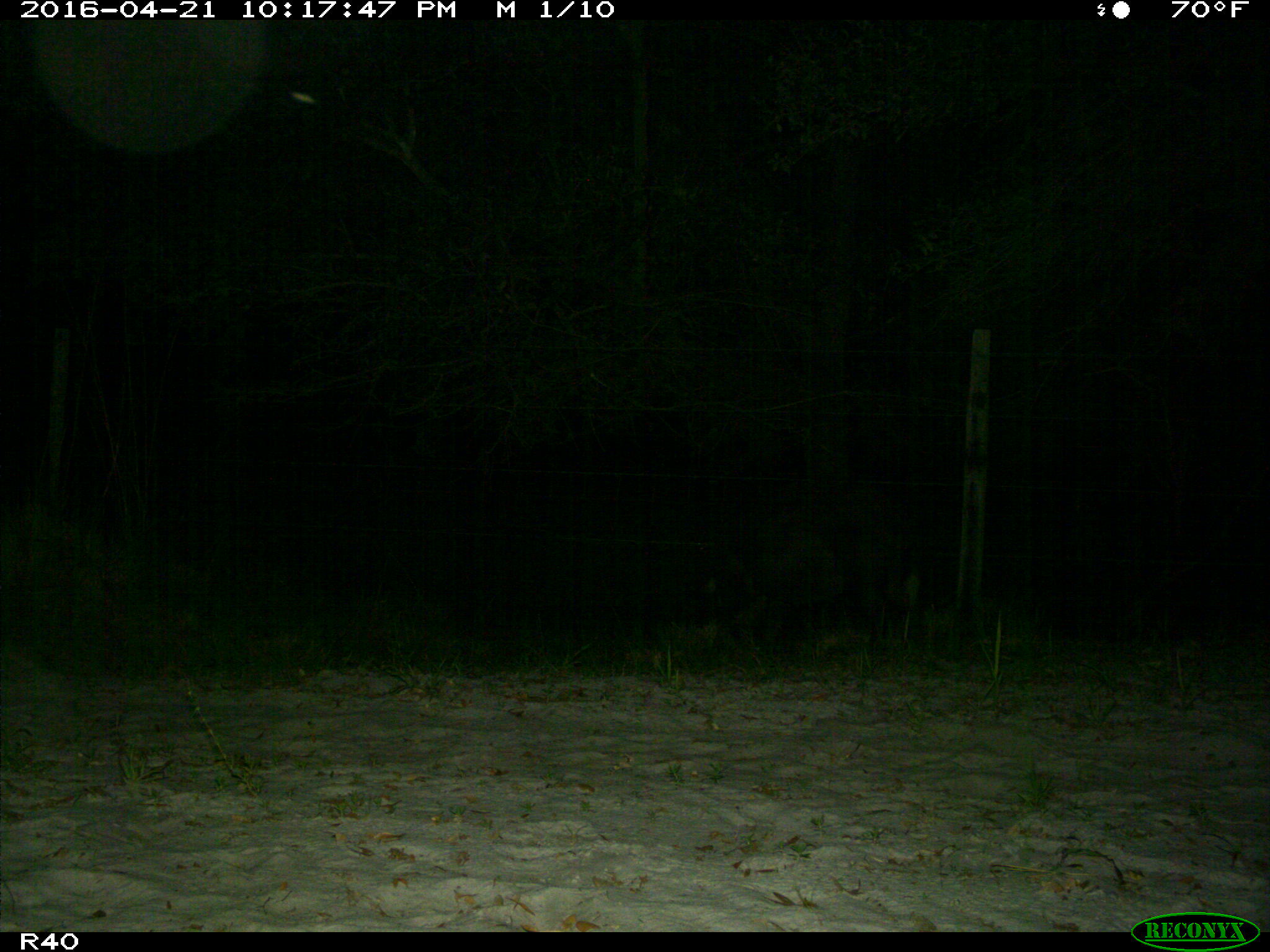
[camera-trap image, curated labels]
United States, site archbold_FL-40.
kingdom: Animalia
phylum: Chordata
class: Mammalia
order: Artiodactyla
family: Suidae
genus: Sus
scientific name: Sus scrofa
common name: wild boar